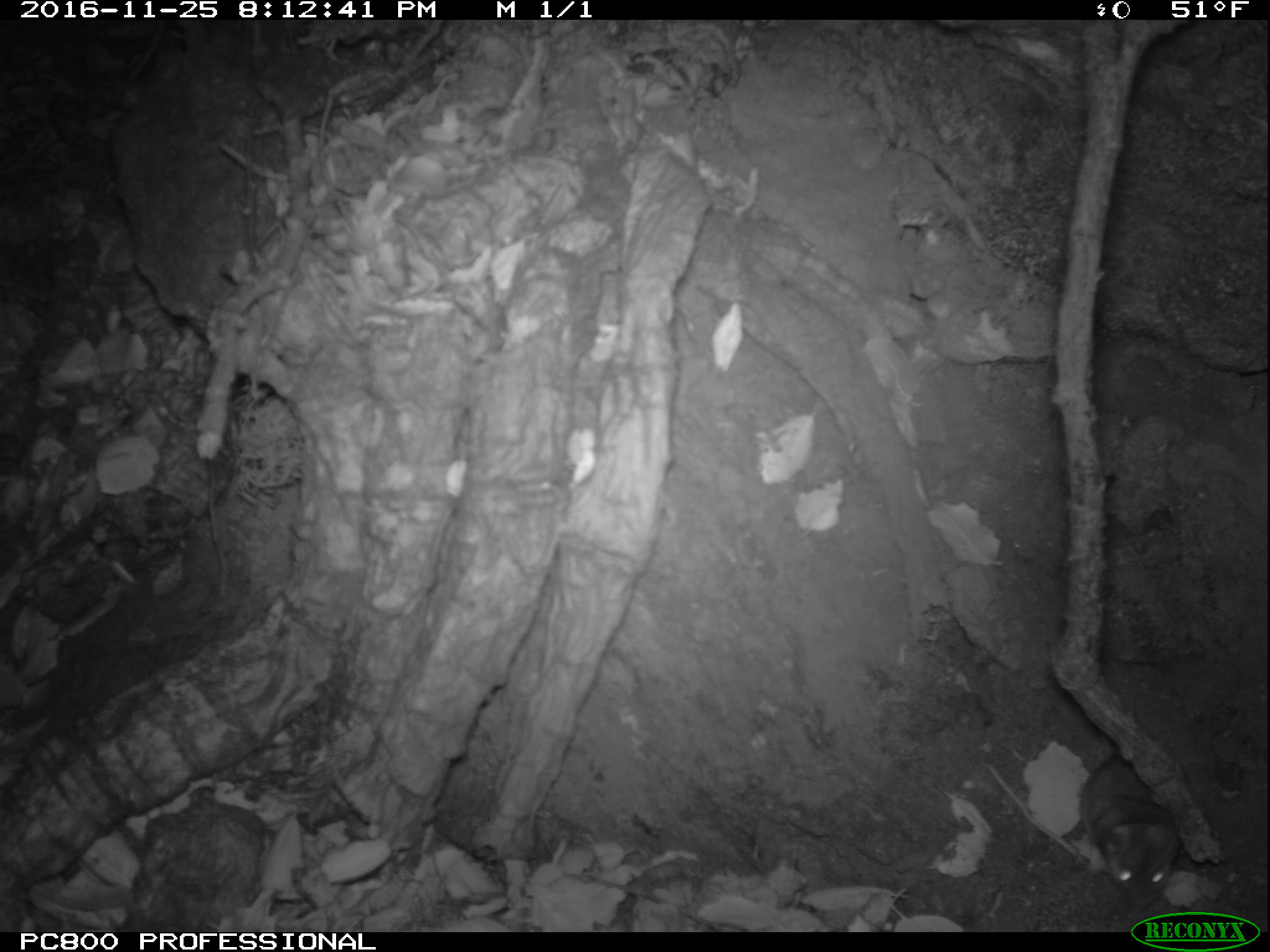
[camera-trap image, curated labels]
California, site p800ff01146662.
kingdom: Animalia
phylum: Chordata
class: Mammalia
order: Rodentia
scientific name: Rodentia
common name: rodent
Rodent (Rodentia).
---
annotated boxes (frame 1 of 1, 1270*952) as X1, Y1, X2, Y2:
rodent: 1082, 748, 1186, 910